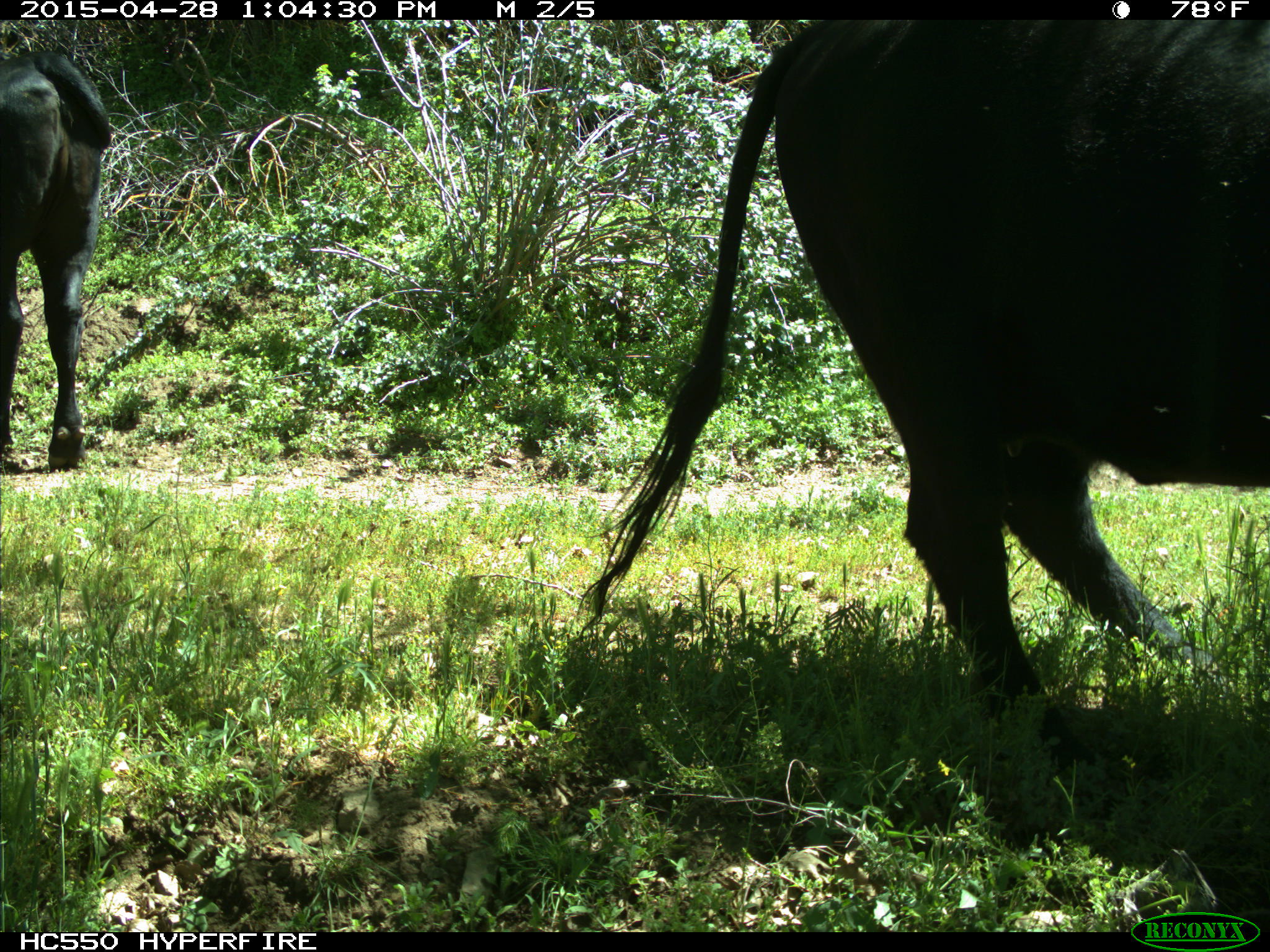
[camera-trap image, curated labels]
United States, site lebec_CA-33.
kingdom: Animalia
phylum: Chordata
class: Mammalia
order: Artiodactyla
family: Bovidae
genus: Bos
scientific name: Bos taurus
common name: domestic cow